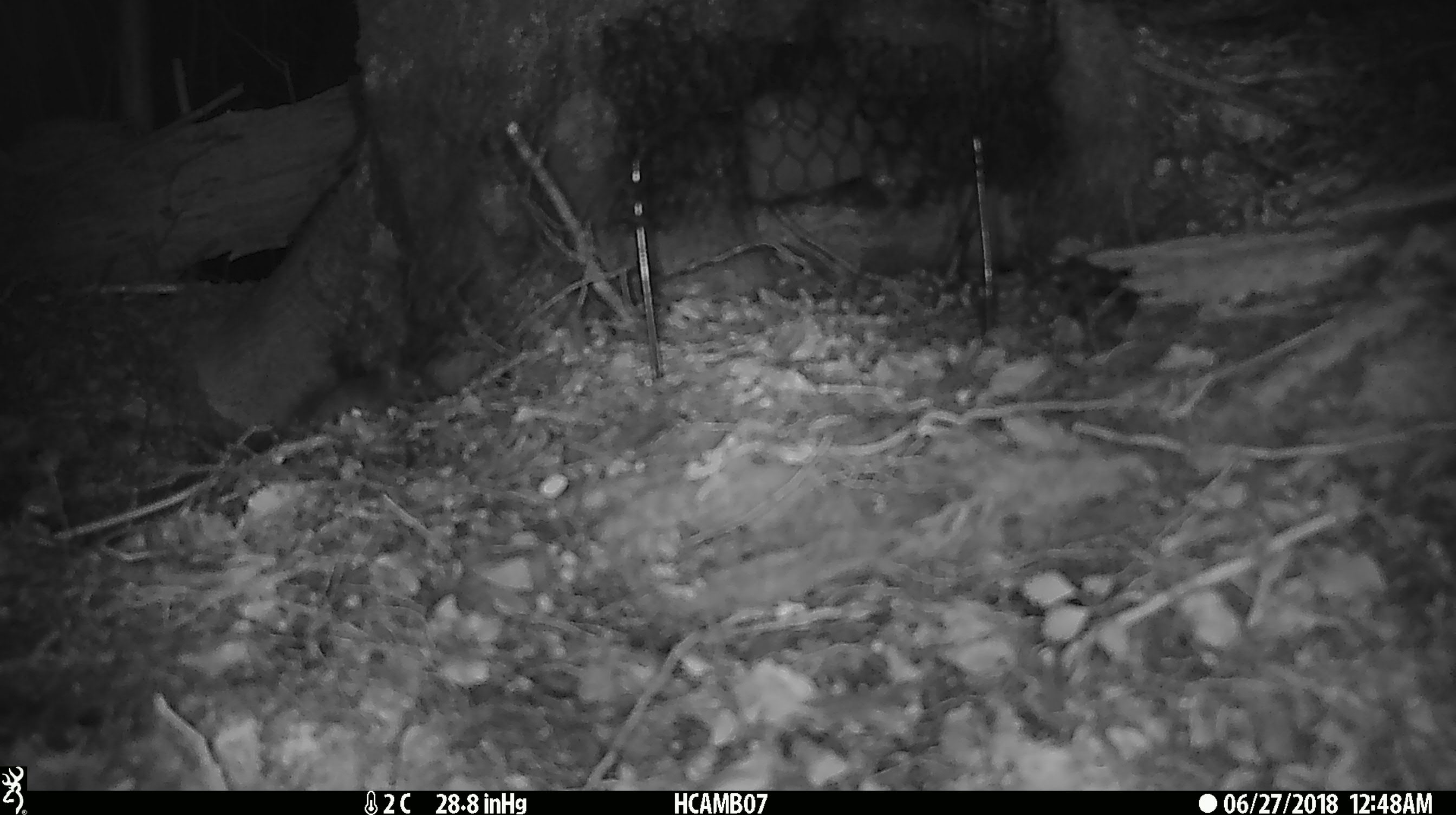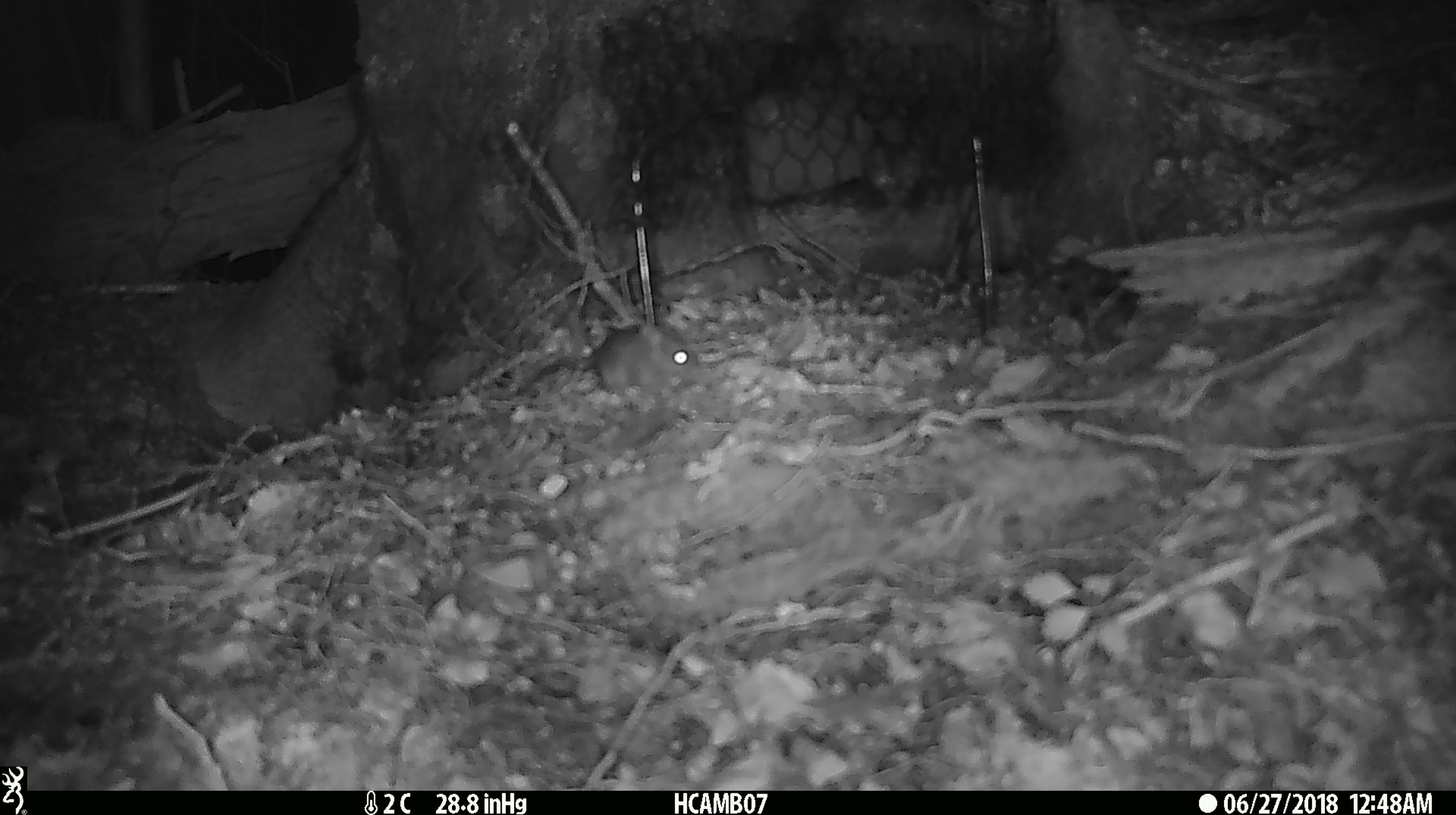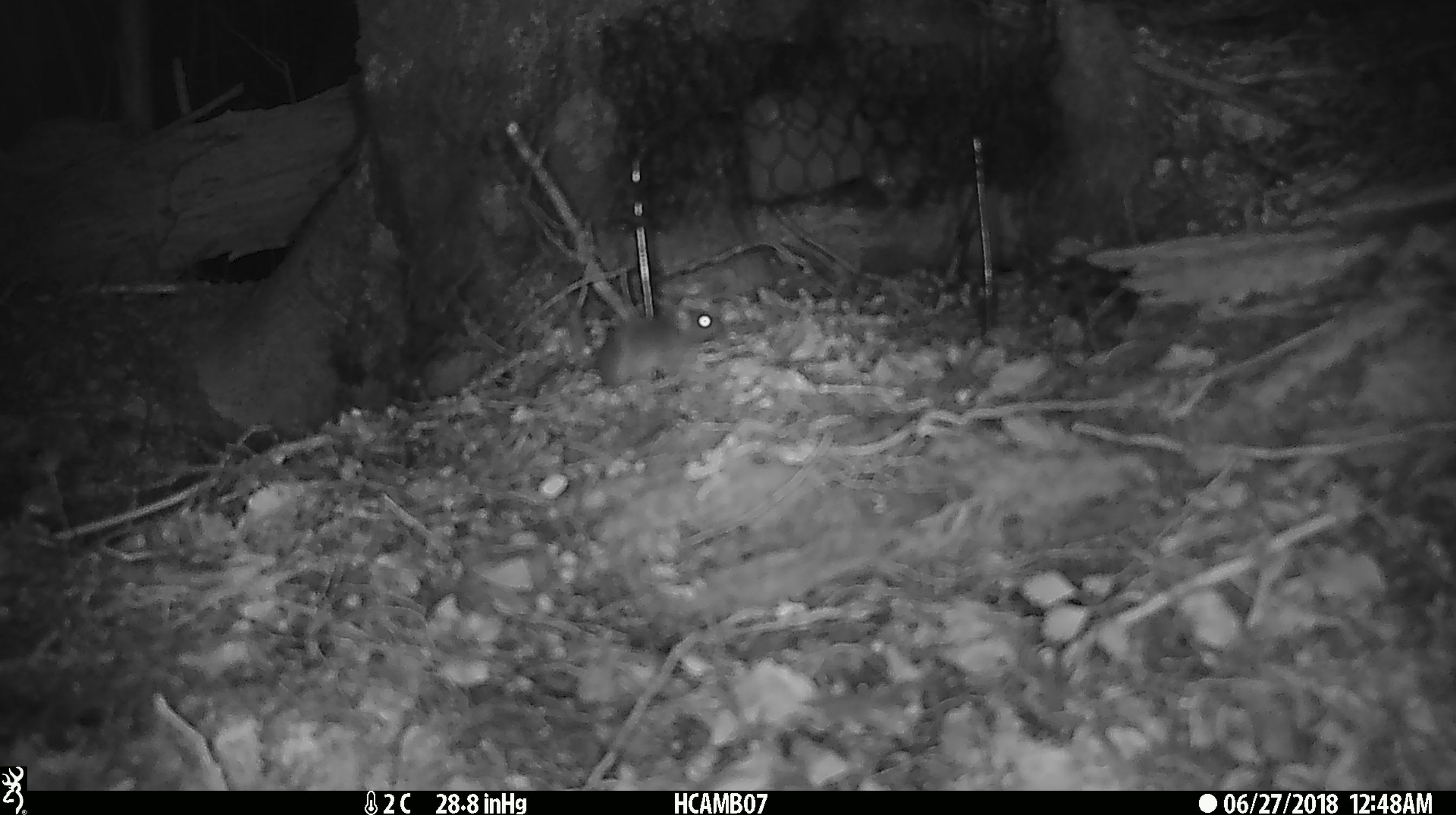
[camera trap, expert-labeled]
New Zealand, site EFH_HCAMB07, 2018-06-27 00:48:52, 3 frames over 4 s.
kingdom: Animalia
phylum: Chordata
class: Mammalia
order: Rodentia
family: Muridae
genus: Mus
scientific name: Mus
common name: mouse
Mouse (Mus).